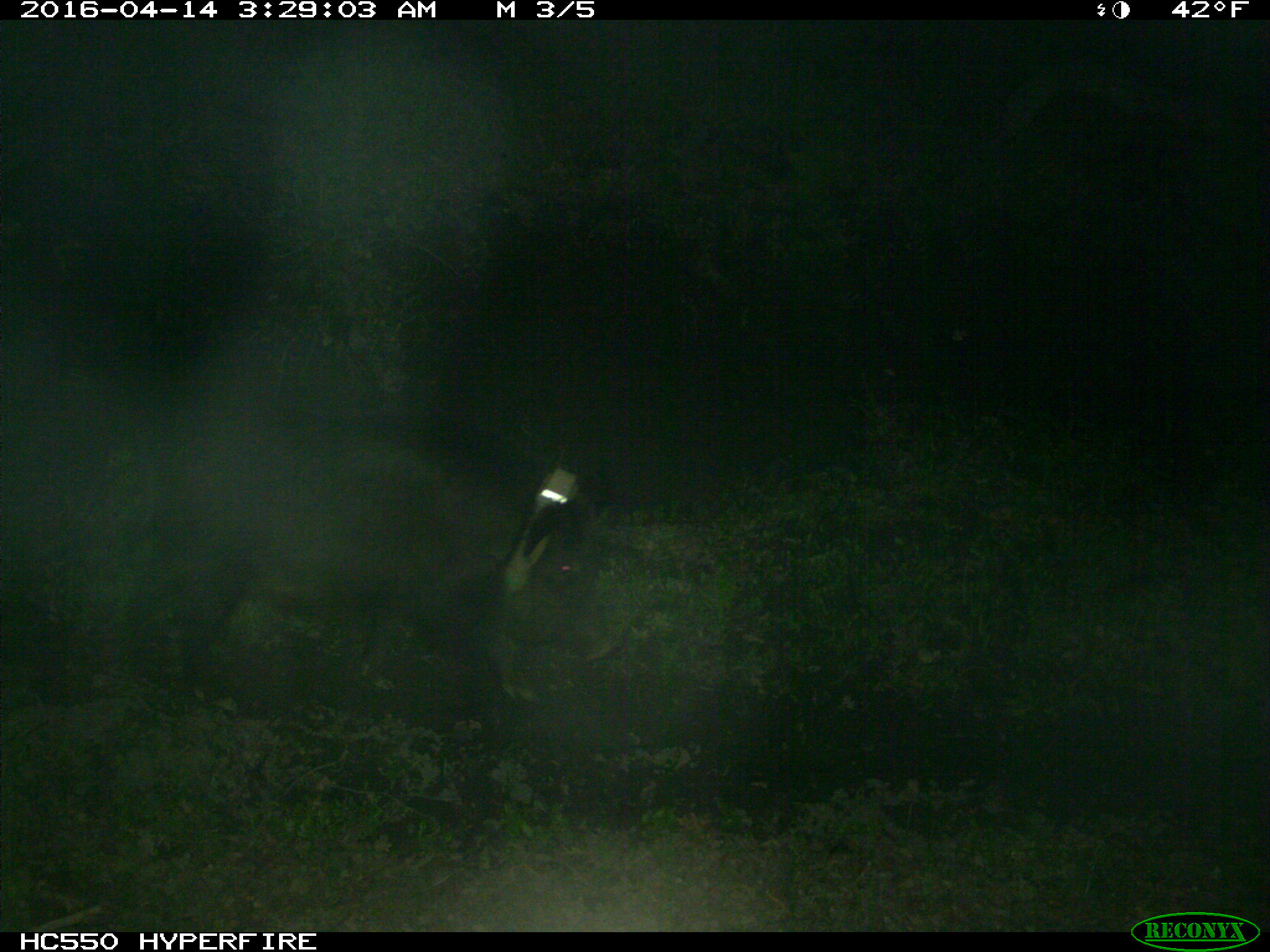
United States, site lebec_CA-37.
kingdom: Animalia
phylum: Chordata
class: Mammalia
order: Artiodactyla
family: Suidae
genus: Sus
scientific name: Sus scrofa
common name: wild boar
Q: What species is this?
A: Sus scrofa (wild boar).